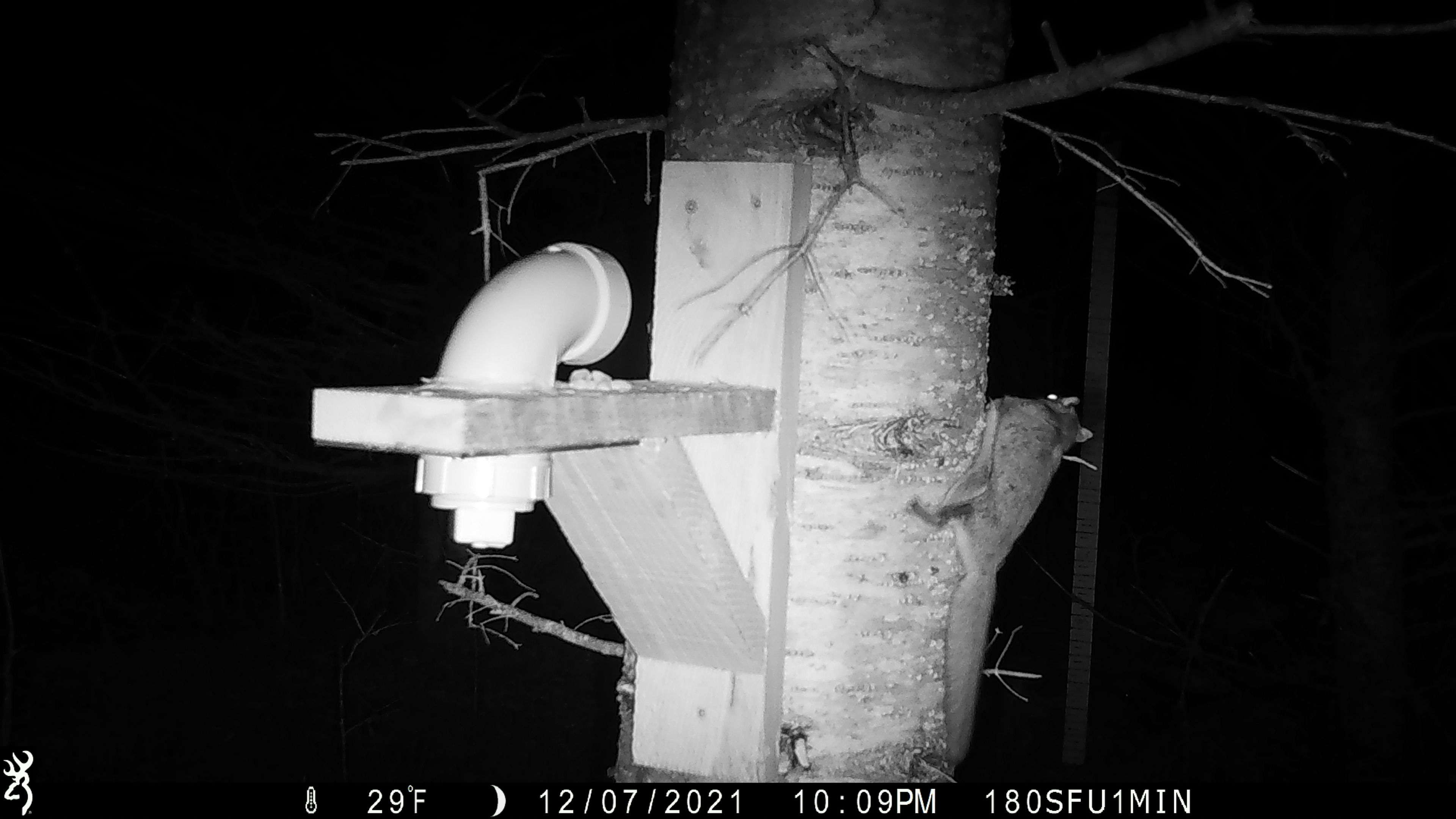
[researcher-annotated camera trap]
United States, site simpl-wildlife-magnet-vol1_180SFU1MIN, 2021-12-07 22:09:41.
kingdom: Animalia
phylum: Chordata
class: Mammalia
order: Rodentia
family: Sciuridae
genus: Glaucomys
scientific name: Glaucomys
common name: flying squirrel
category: flying squirrel sp.